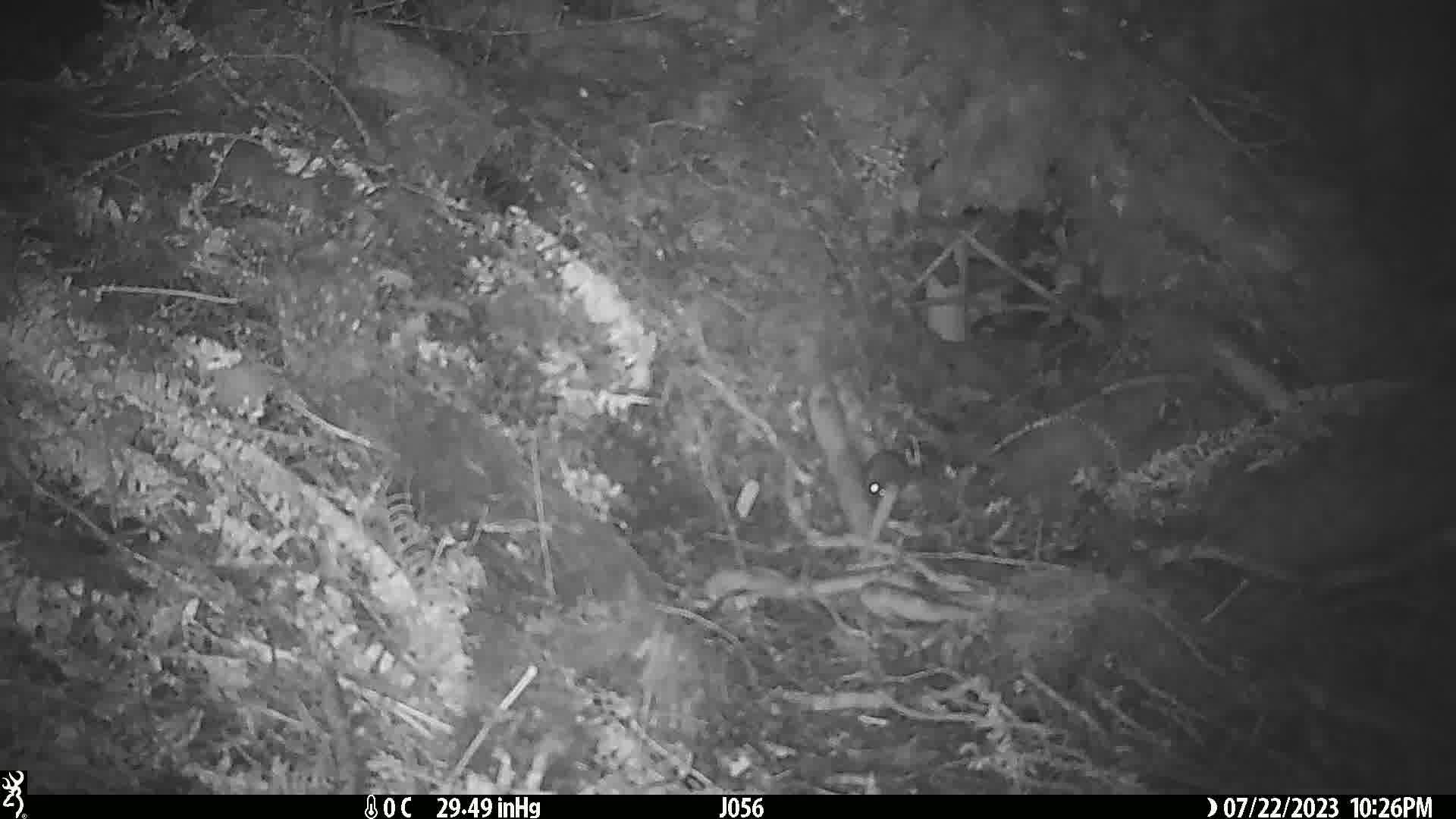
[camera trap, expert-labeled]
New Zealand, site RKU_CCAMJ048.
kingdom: Animalia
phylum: Chordata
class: Mammalia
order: Rodentia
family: Muridae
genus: Rattus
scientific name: Rattus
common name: rat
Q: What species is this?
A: Rat (Rattus).